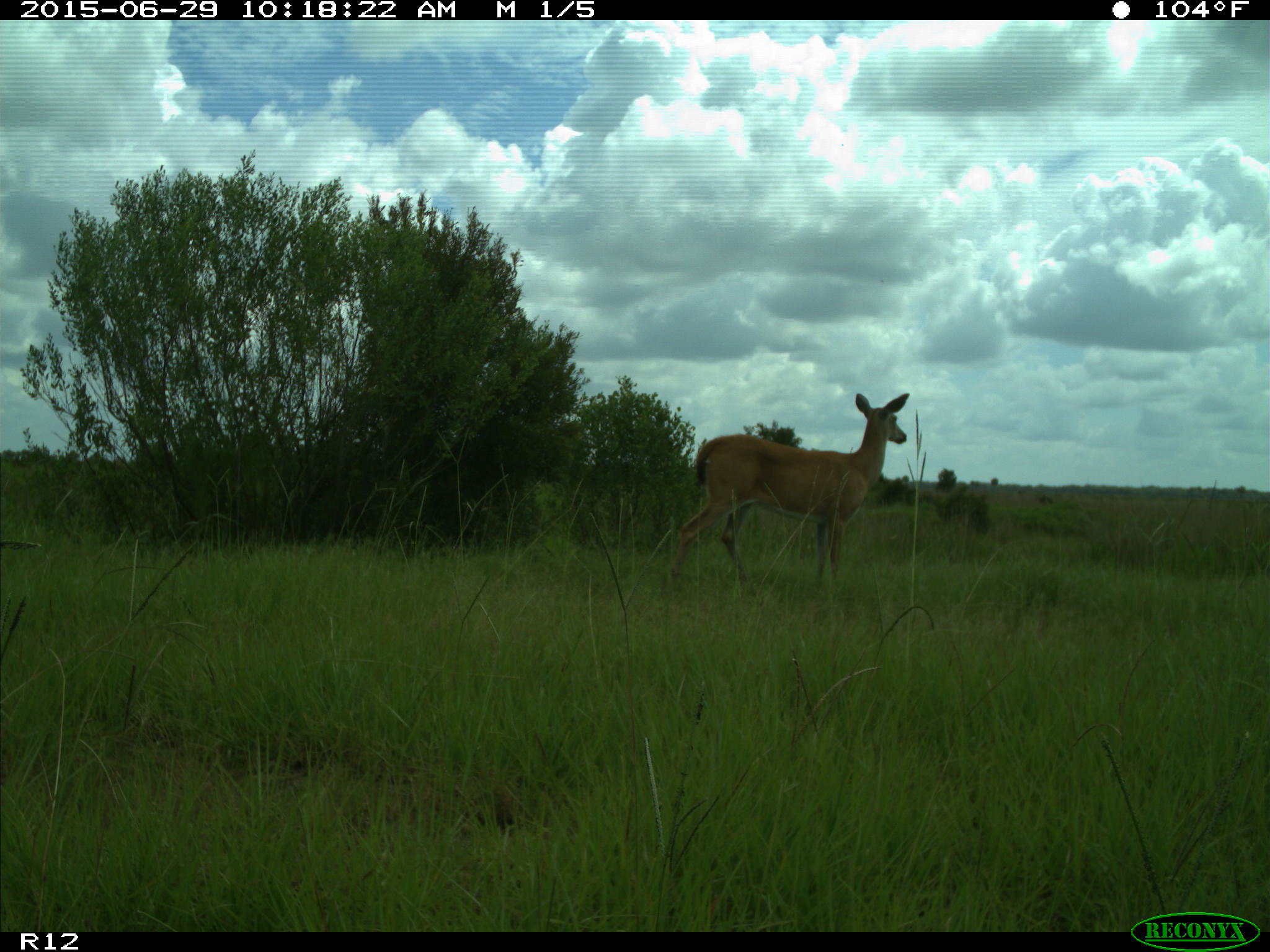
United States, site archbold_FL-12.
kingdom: Animalia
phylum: Chordata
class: Mammalia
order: Artiodactyla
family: Cervidae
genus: Odocoileus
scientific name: Odocoileus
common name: deer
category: unidentified deer